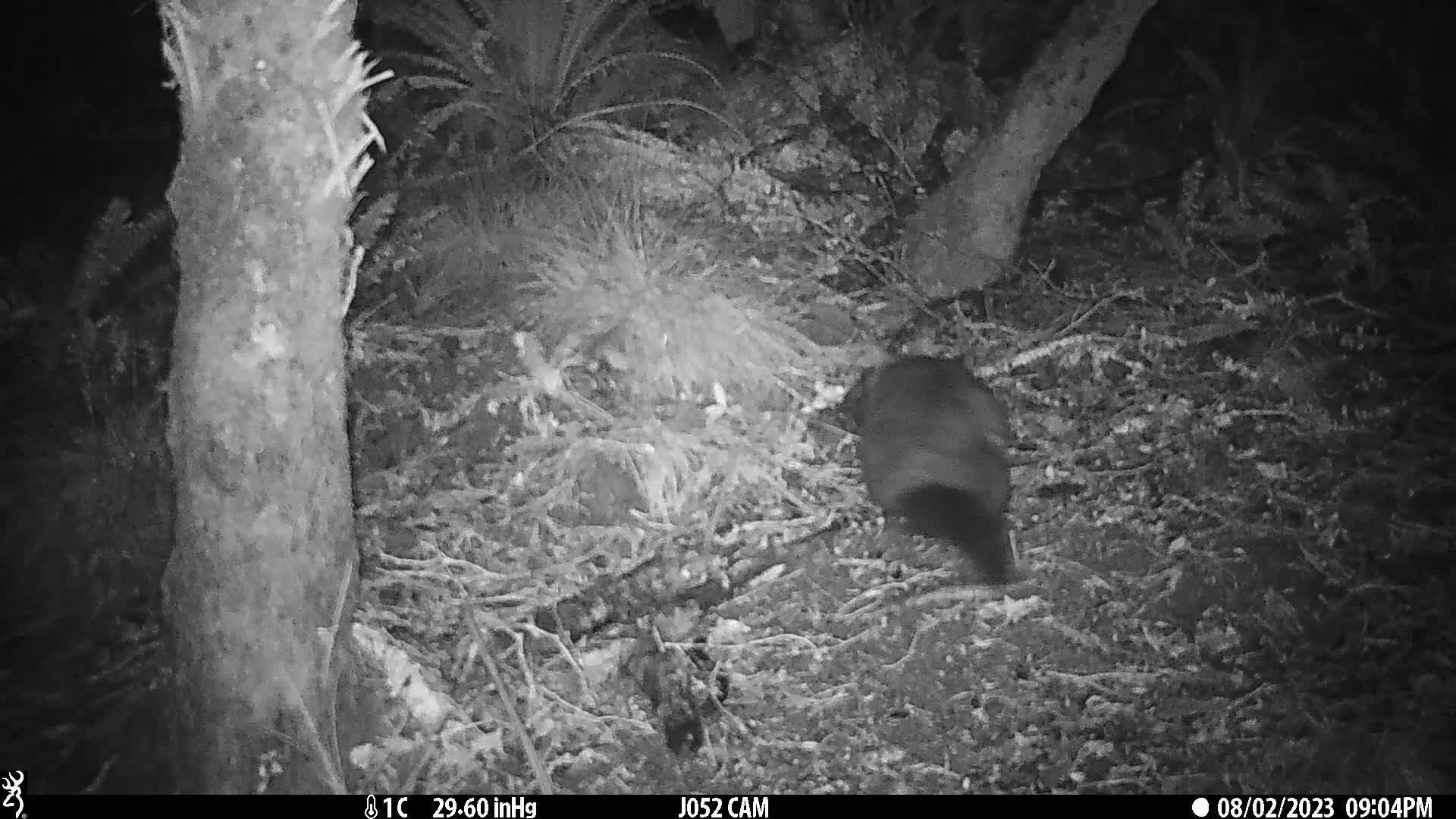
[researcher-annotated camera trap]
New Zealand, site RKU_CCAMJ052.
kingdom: Animalia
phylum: Chordata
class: Mammalia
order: Diprotodontia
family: Phalangeridae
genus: Trichosurus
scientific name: Trichosurus vulpecula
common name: common brushtail possum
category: possum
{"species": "possum (common brushtail possum) (Trichosurus vulpecula)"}